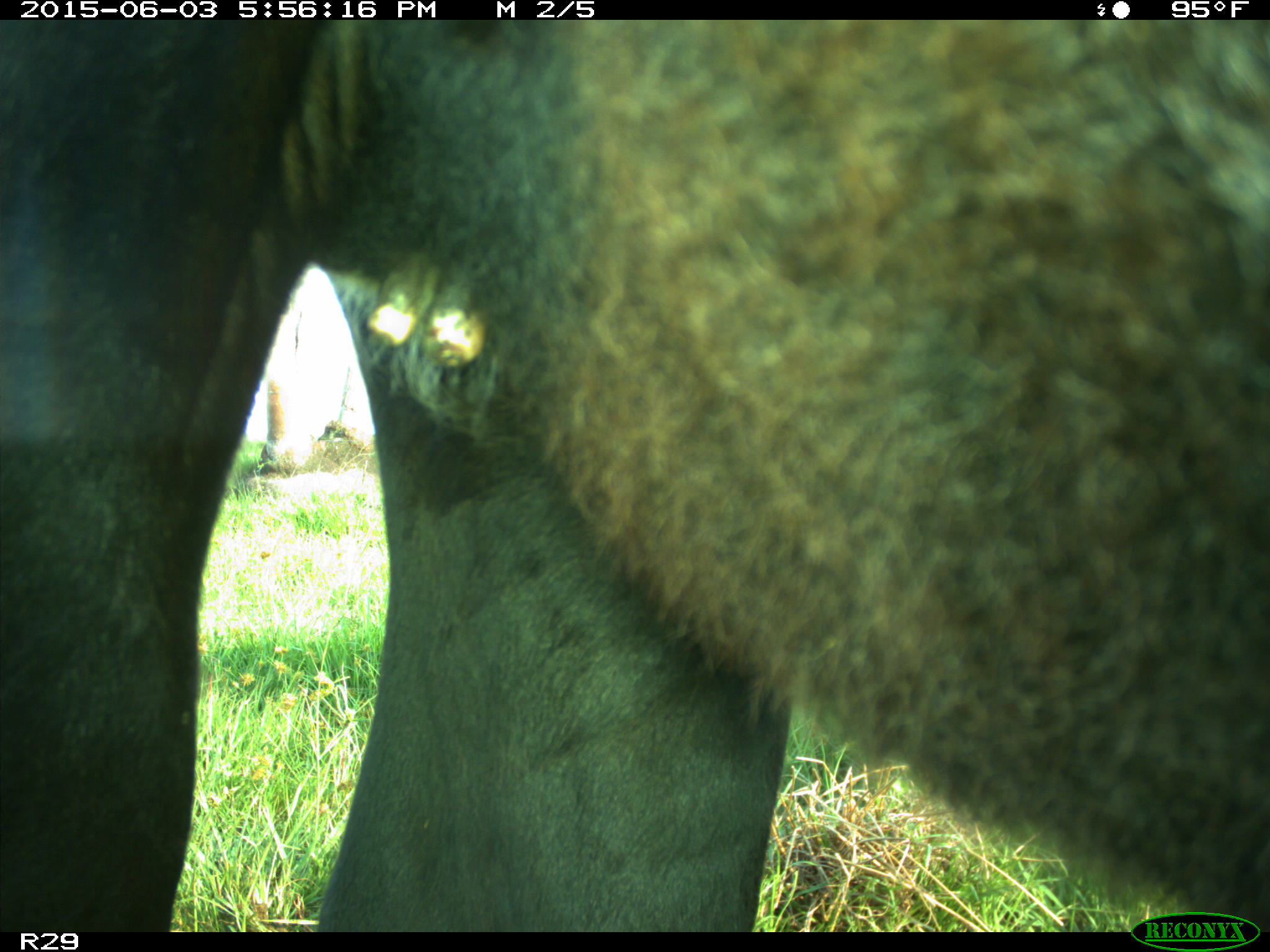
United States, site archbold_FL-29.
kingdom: Animalia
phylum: Chordata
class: Mammalia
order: Artiodactyla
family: Bovidae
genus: Bos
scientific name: Bos taurus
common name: domestic cow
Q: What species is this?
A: Bos taurus (domestic cow).